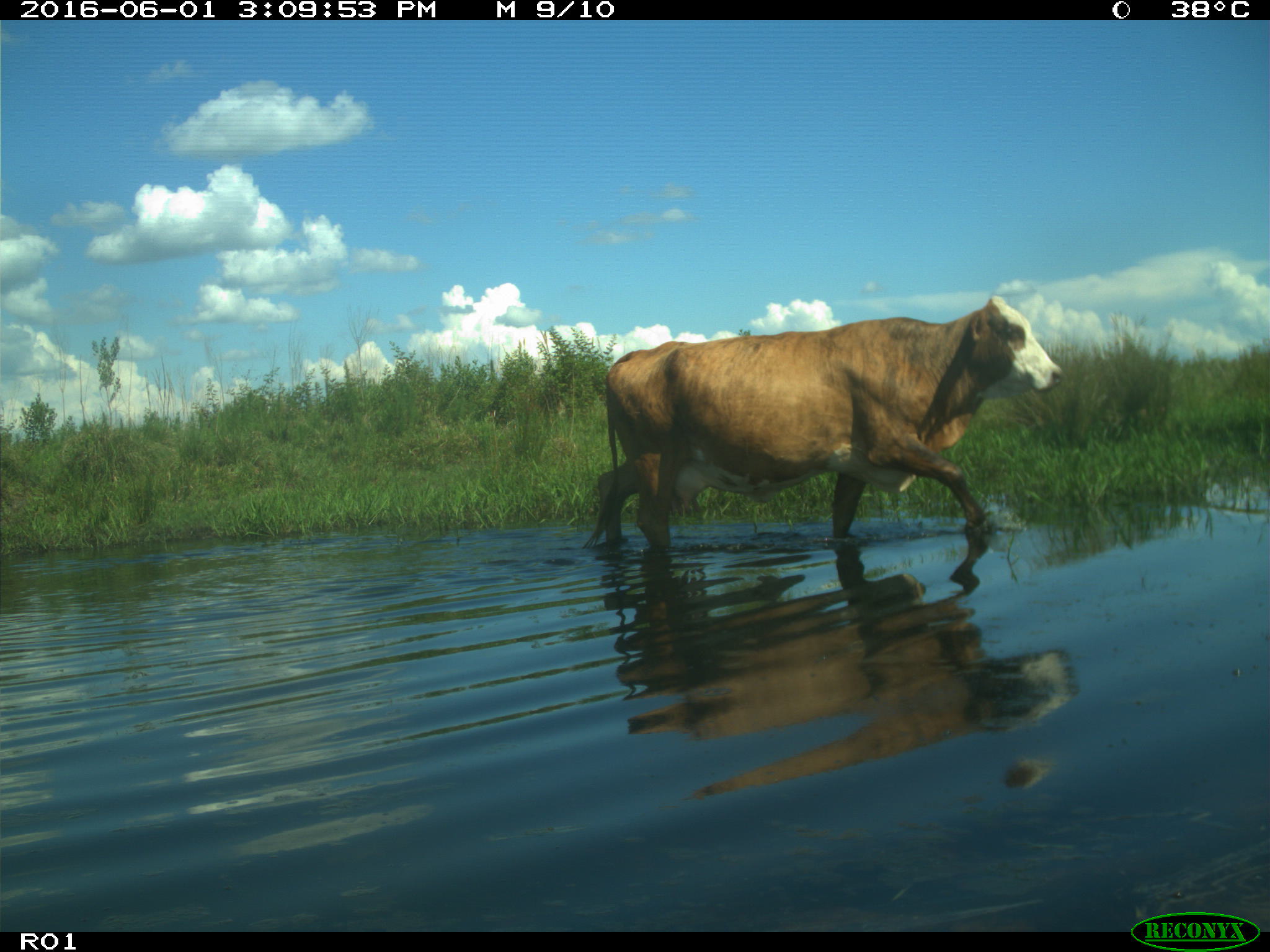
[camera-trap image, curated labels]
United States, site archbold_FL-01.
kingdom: Animalia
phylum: Chordata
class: Mammalia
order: Artiodactyla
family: Bovidae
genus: Bos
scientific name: Bos taurus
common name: domestic cow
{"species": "Bos taurus (domestic cow)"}